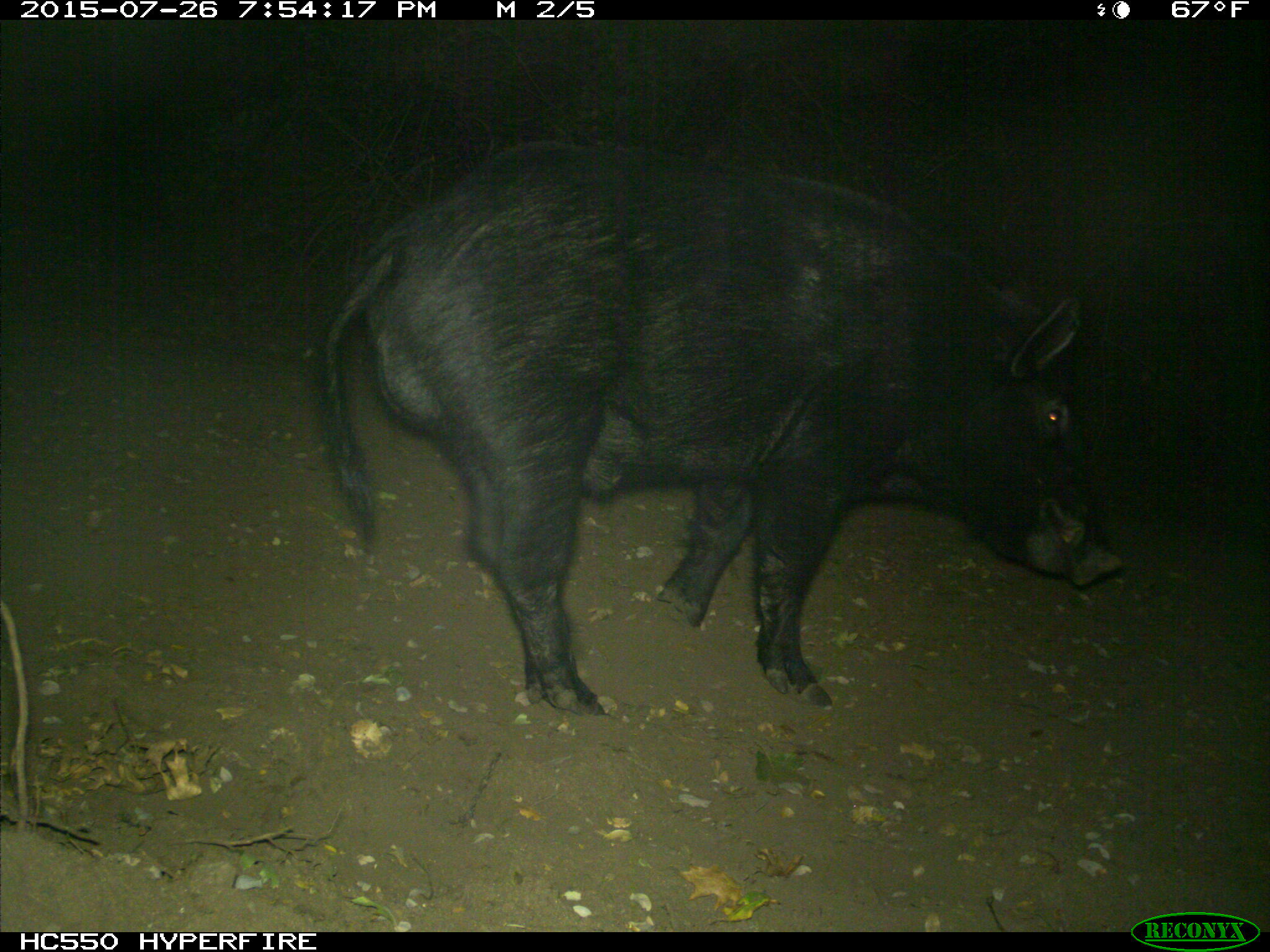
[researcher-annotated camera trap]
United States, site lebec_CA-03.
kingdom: Animalia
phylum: Chordata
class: Mammalia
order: Artiodactyla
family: Suidae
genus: Sus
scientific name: Sus scrofa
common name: wild boar